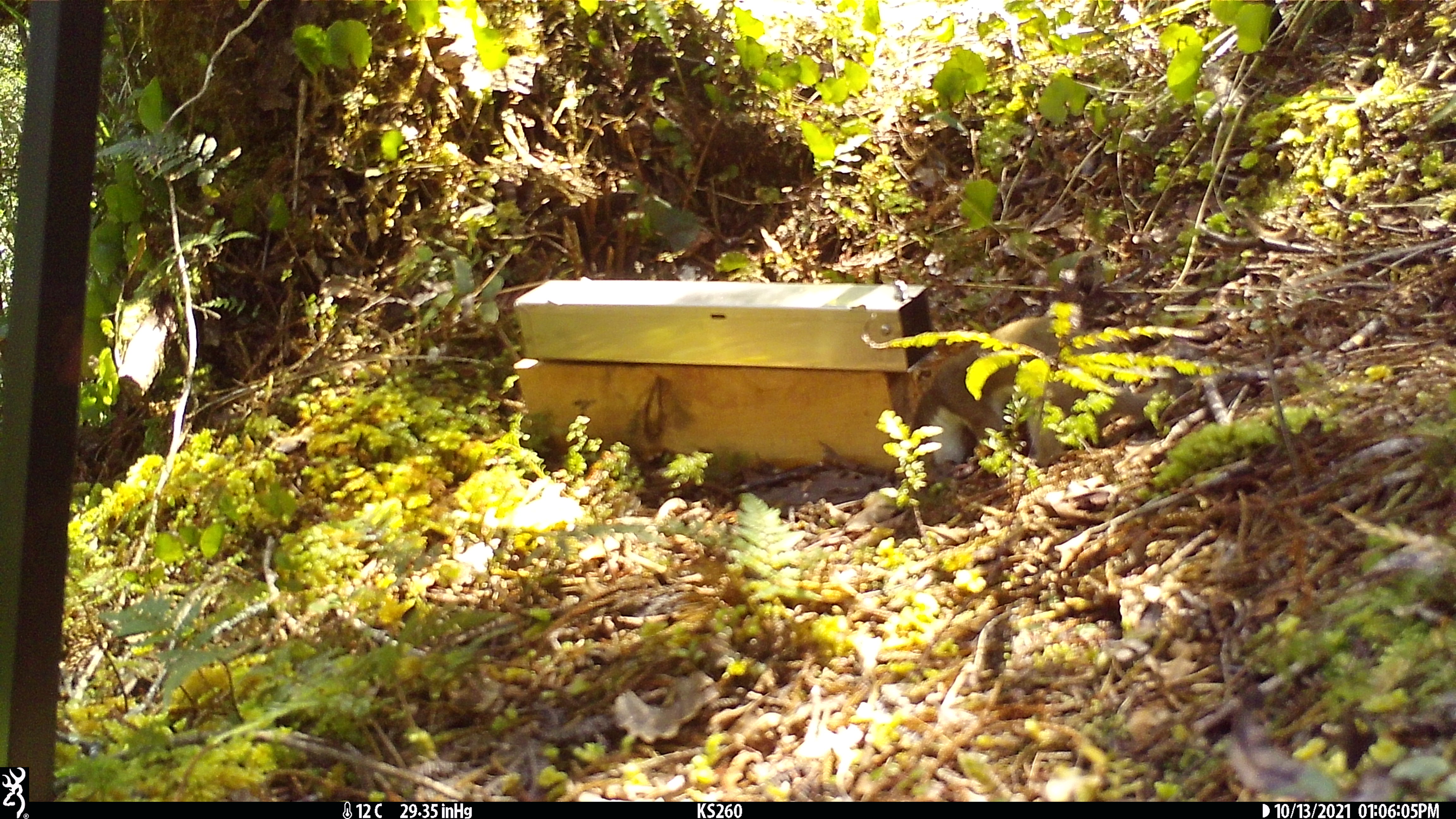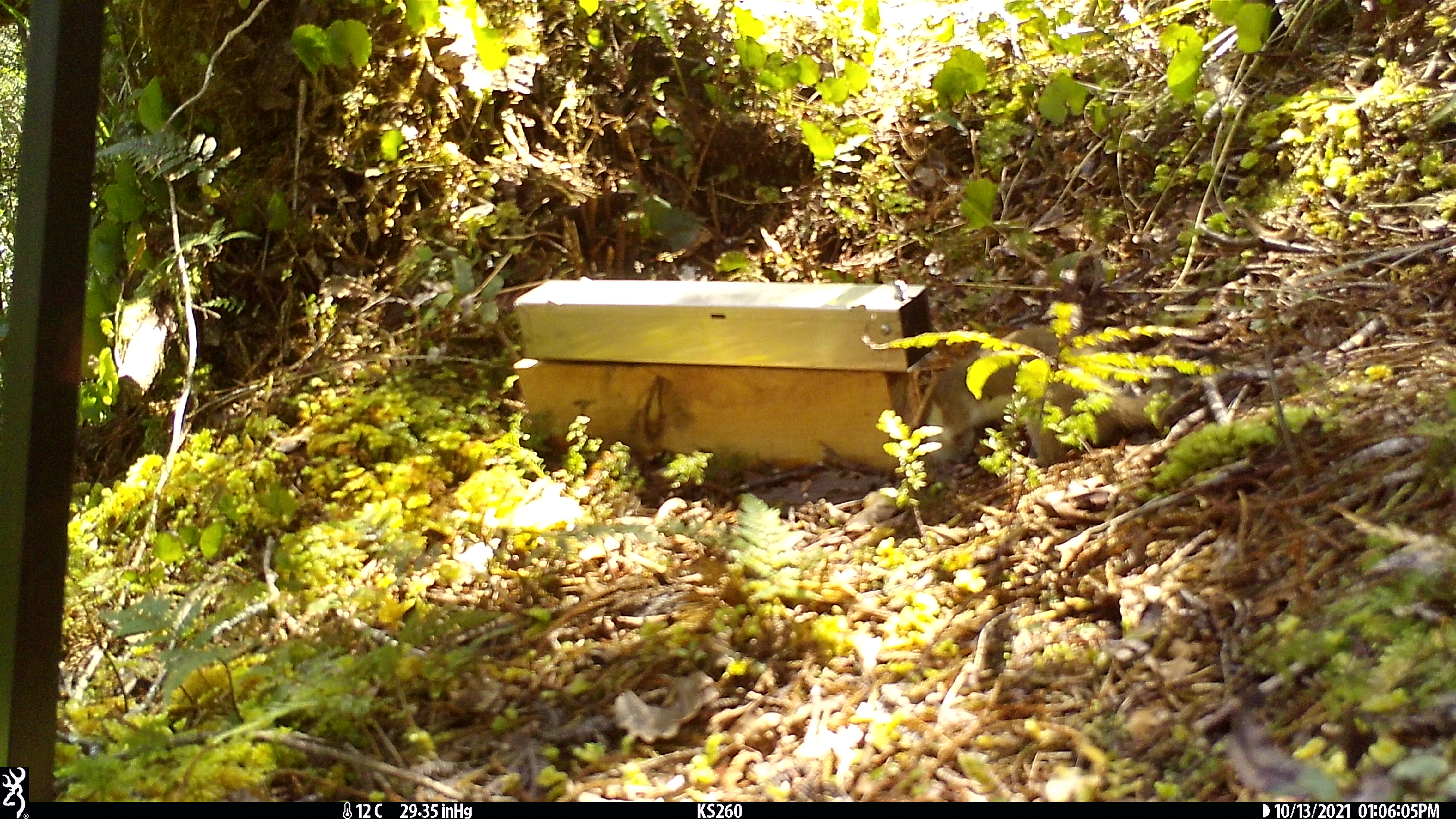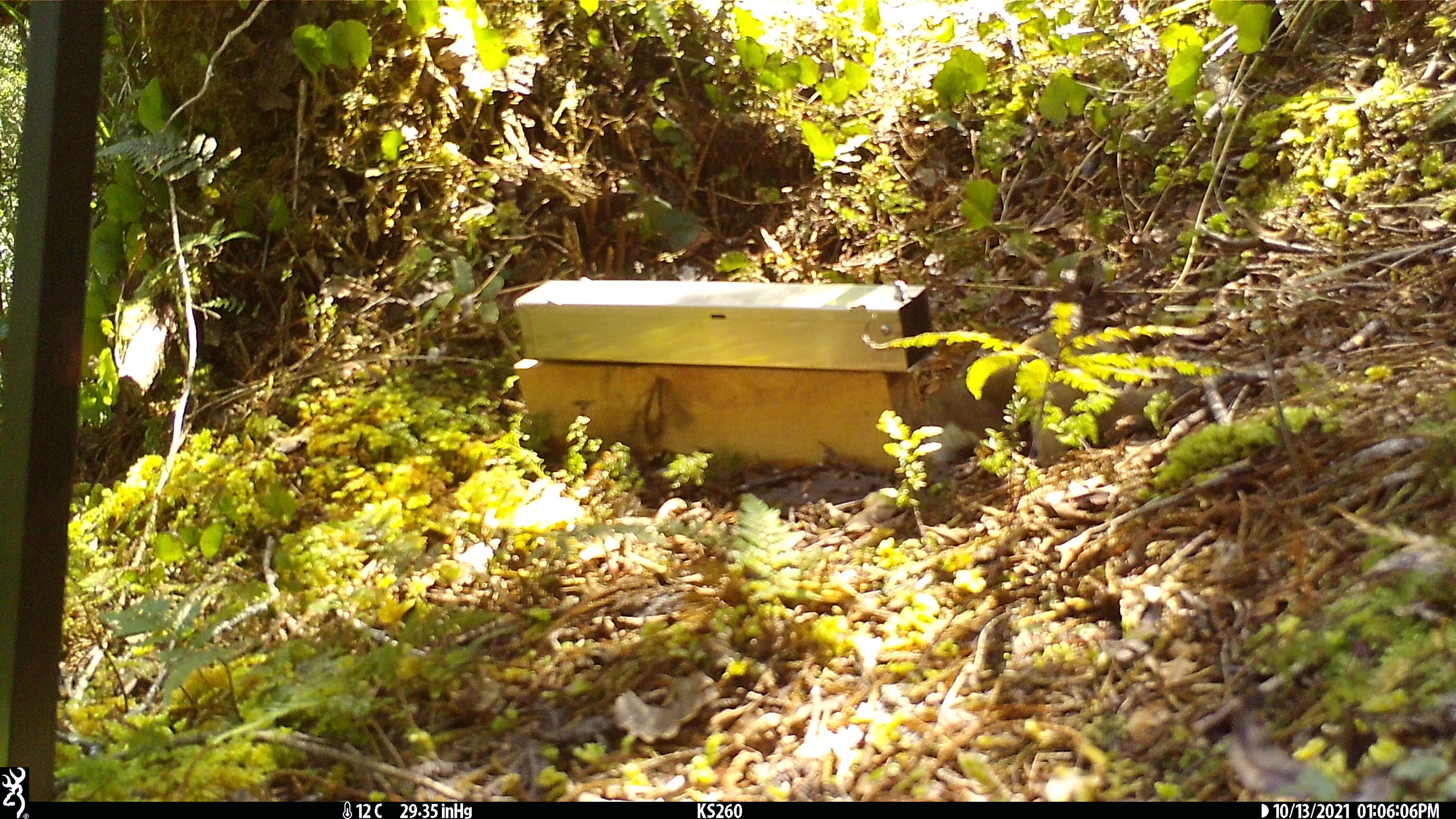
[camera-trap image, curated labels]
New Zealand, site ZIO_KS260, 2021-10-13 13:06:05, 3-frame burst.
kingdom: Animalia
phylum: Chordata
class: Mammalia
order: Carnivora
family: Mustelidae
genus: Mustela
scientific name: Mustela erminea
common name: stoat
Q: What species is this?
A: Stoat (Mustela erminea).